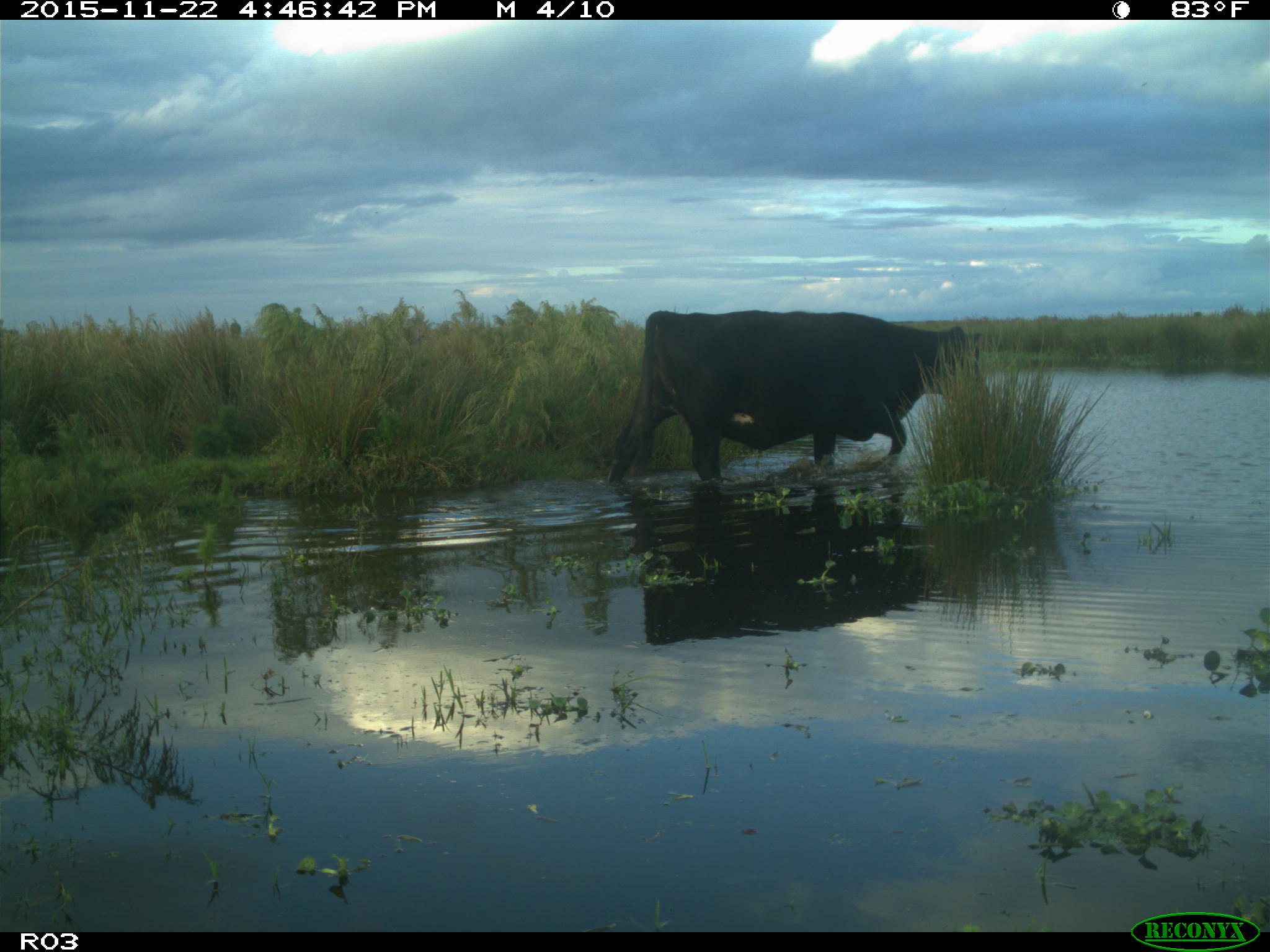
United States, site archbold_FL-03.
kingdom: Animalia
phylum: Chordata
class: Mammalia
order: Artiodactyla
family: Bovidae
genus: Bos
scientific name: Bos taurus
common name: domestic cow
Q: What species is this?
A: Bos taurus (domestic cow).